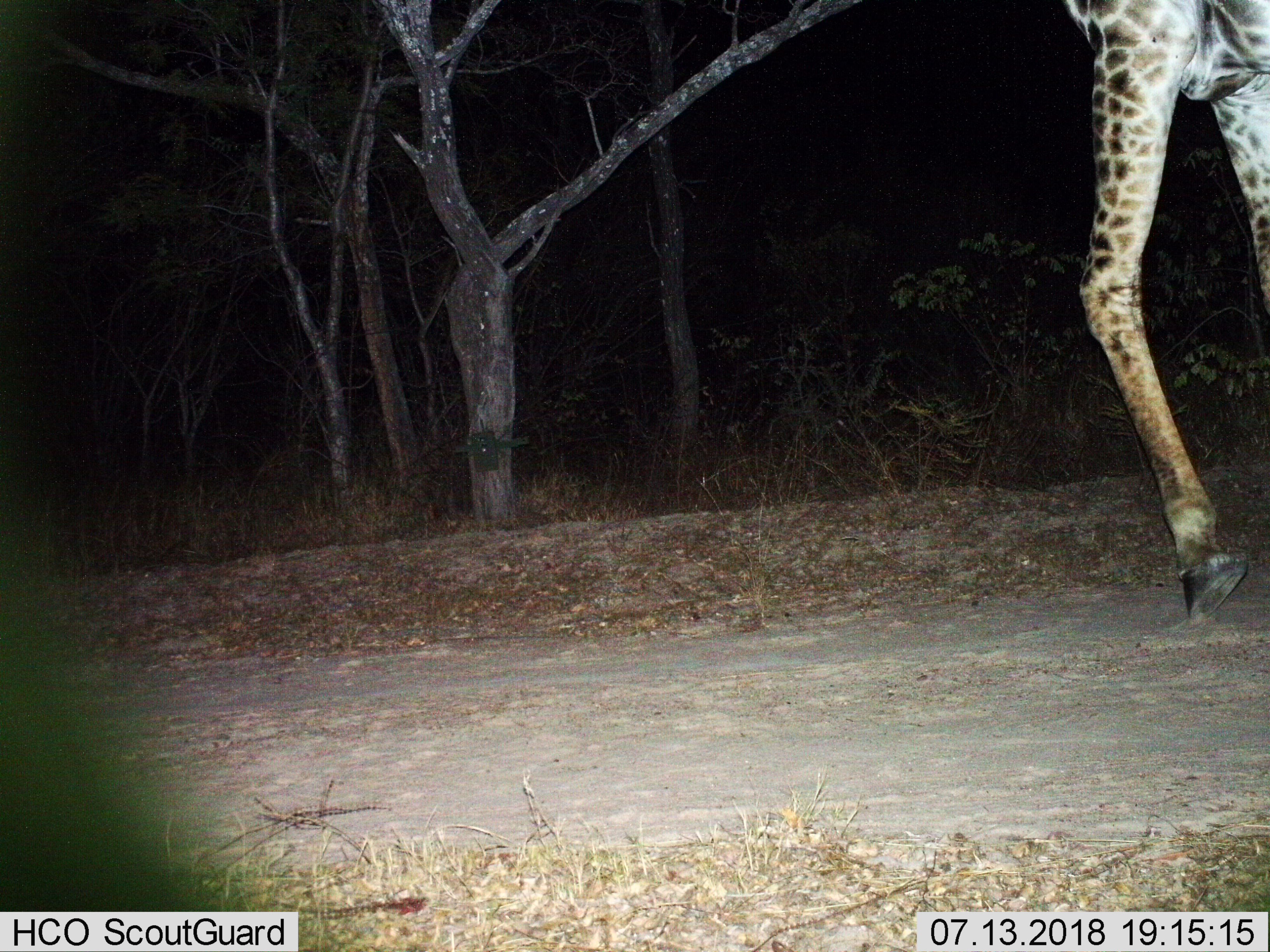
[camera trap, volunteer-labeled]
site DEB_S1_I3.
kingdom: Animalia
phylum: Chordata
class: Mammalia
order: Artiodactyla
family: Giraffidae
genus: Giraffa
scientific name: Giraffa camelopardalis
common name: giraffe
Giraffe (Giraffa camelopardalis), count 1. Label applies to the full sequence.